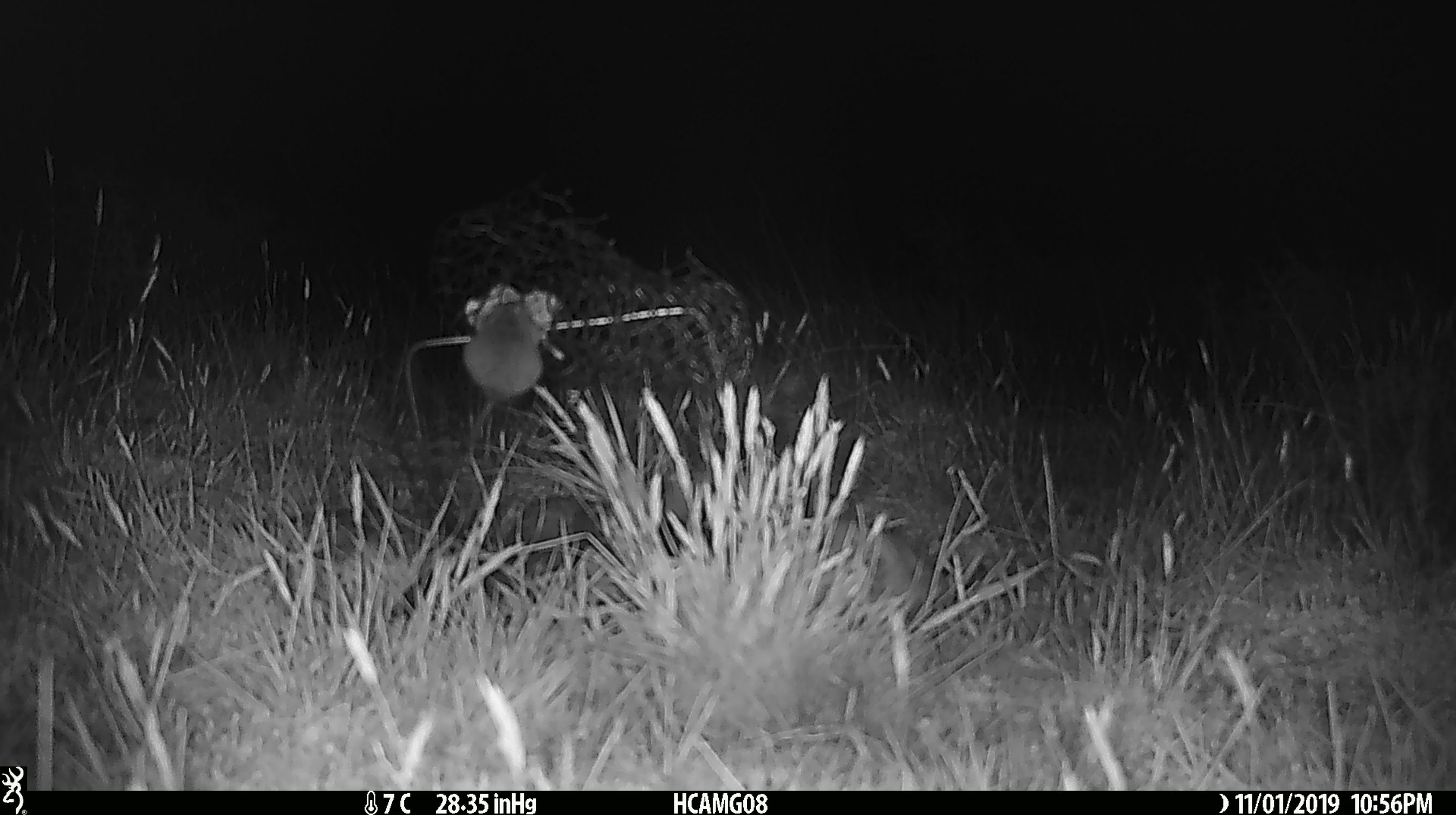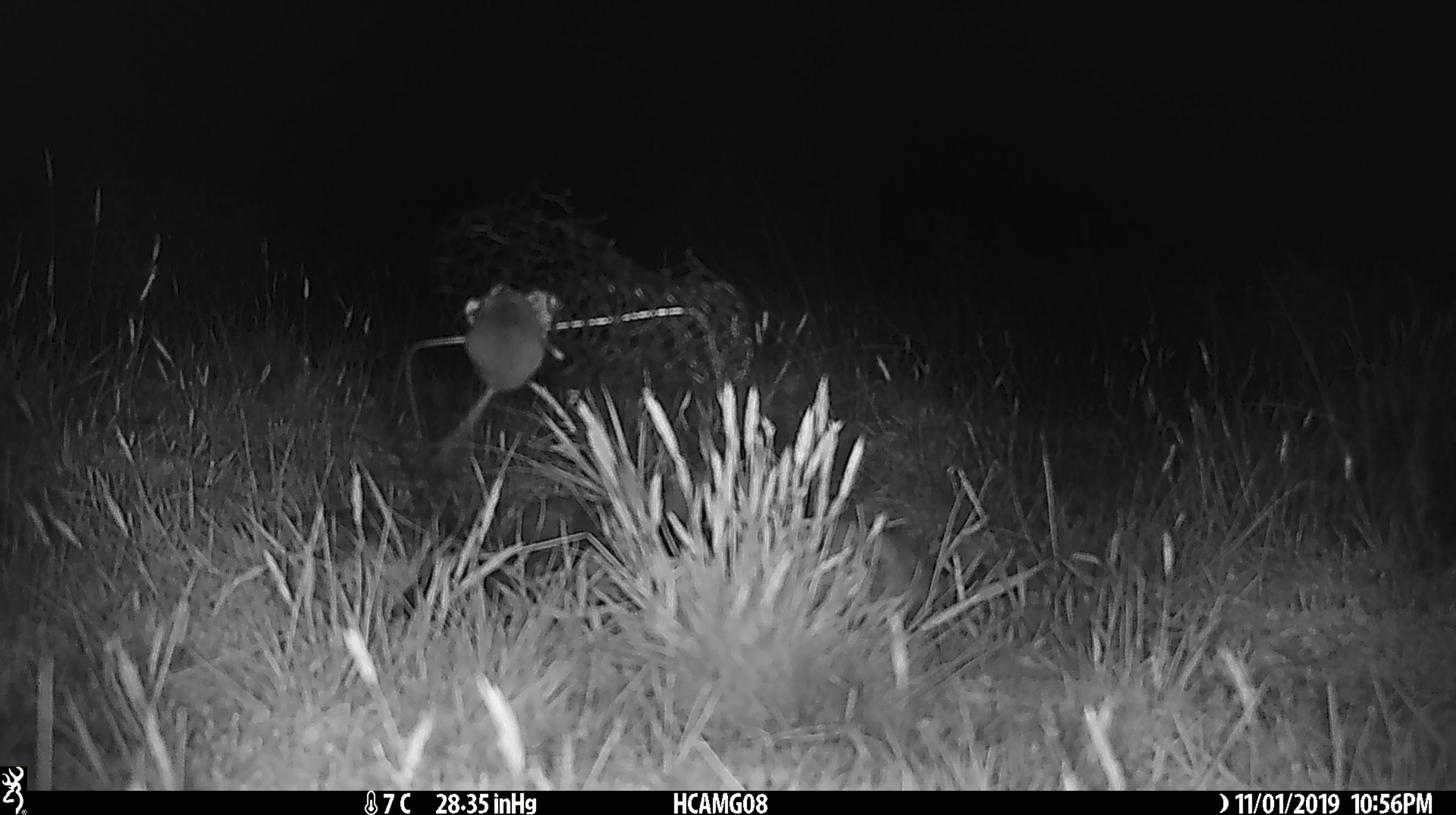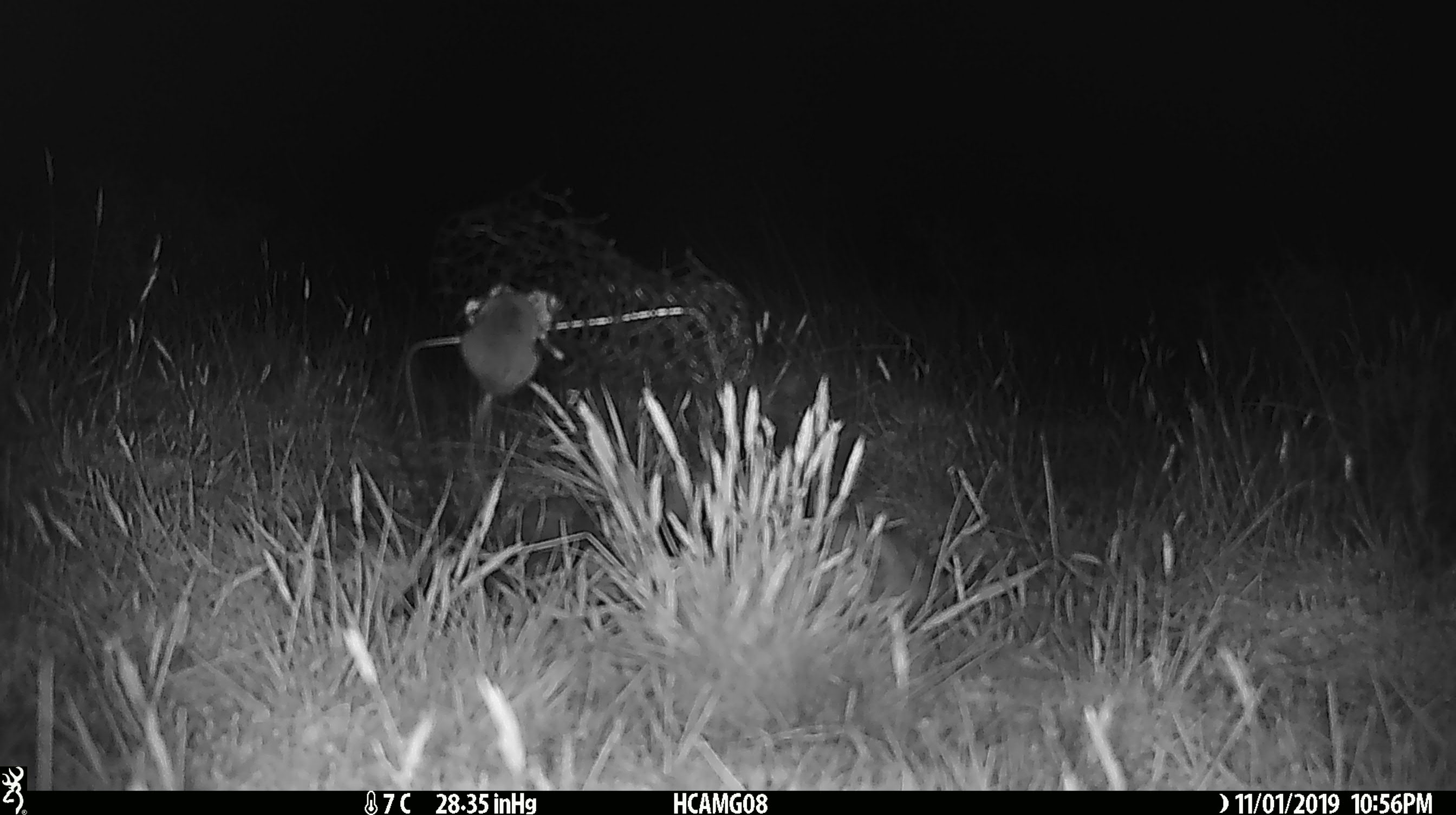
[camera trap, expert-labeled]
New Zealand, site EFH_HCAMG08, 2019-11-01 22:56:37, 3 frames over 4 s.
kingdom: Animalia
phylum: Chordata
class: Mammalia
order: Rodentia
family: Muridae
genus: Mus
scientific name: Mus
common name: mouse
Mouse (Mus).